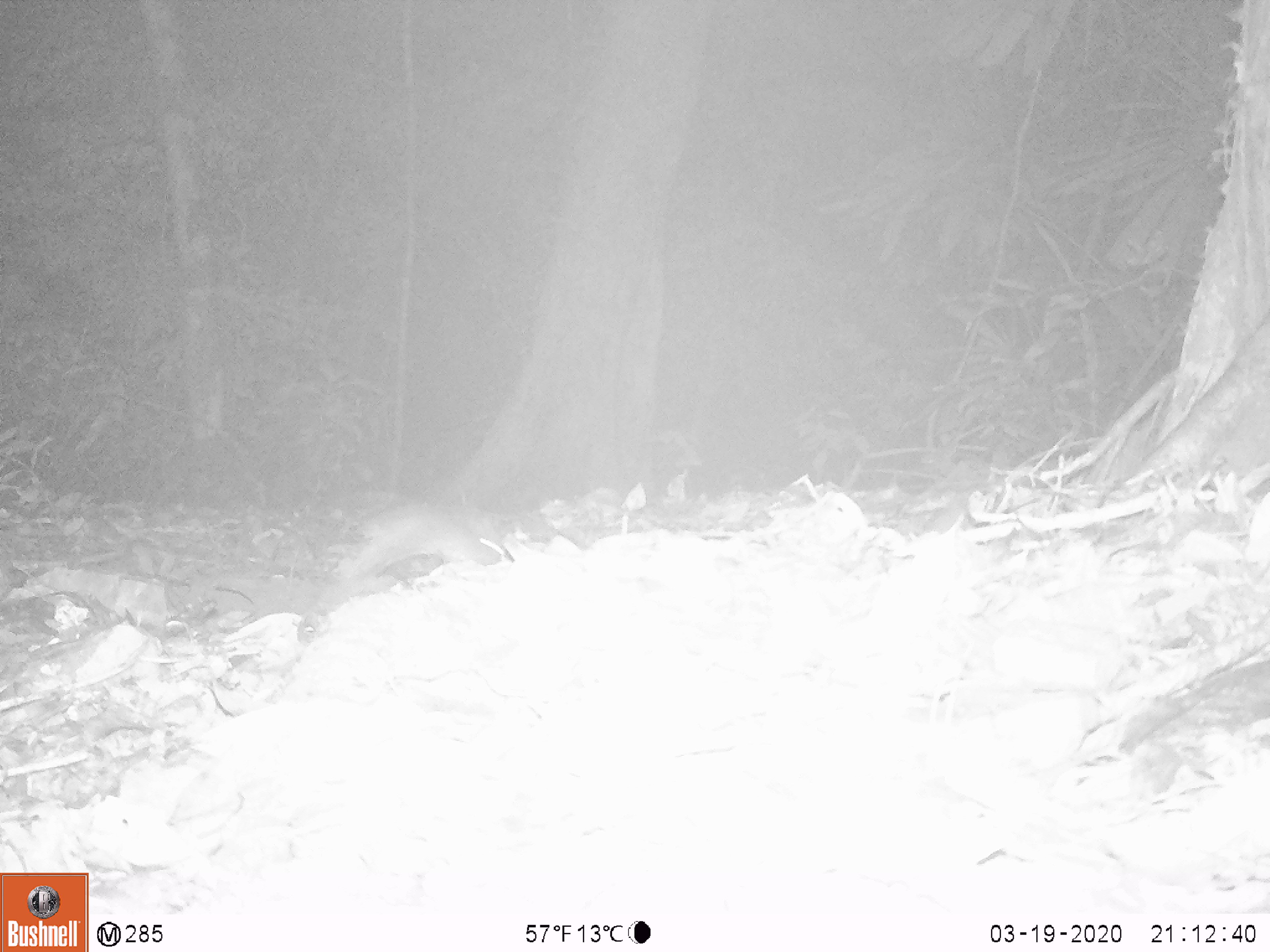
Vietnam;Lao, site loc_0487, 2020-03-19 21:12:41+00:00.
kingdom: Animalia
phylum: Chordata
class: Mammalia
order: Rodentia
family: Muridae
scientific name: Muridae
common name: old-world mice and rats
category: unidentified murid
Unidentified murid (old-world mice and rats) (Muridae). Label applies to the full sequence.